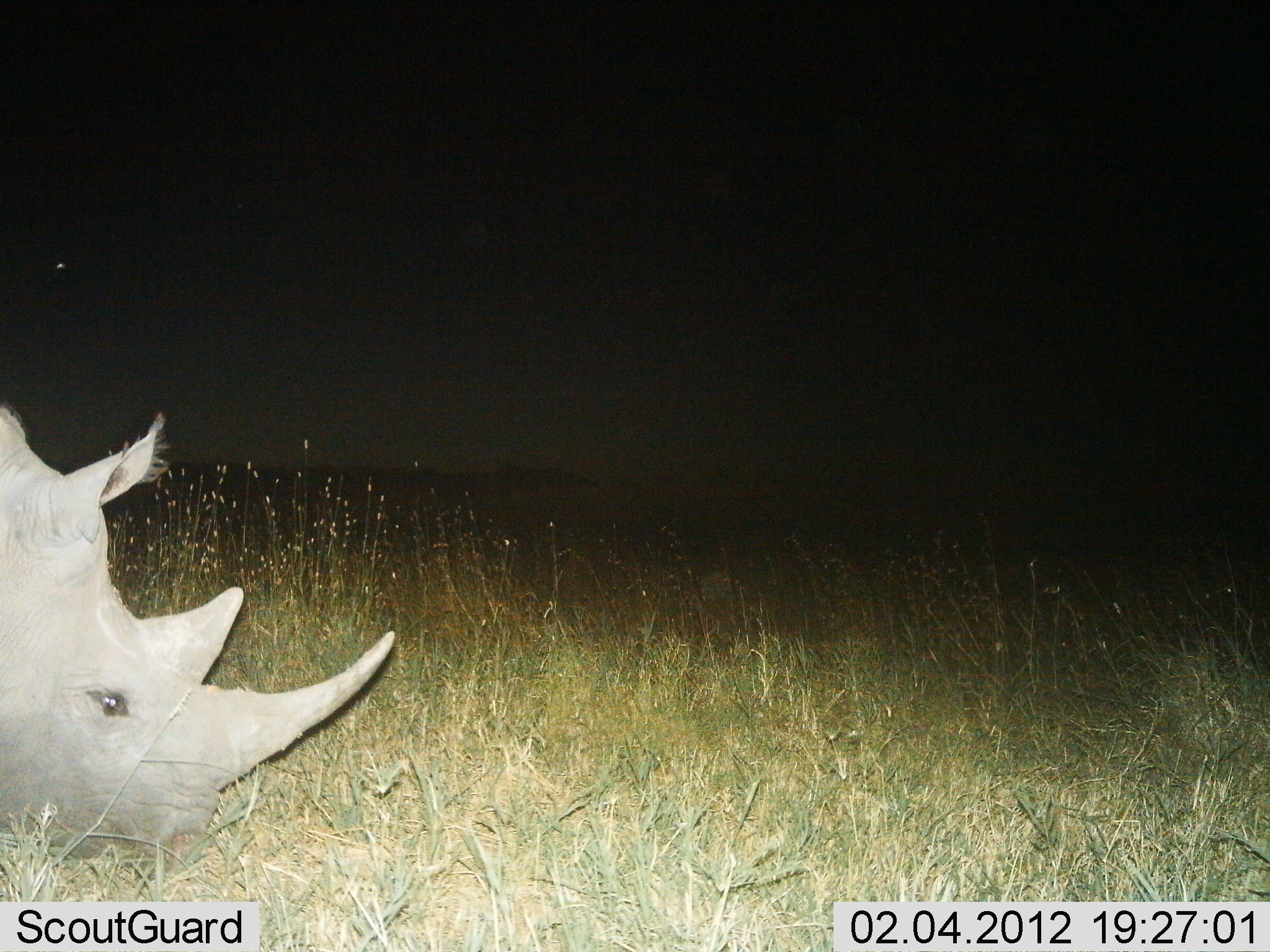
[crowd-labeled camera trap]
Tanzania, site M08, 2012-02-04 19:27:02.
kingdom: Animalia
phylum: Chordata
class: Mammalia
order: Perissodactyla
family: Rhinocerotidae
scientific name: Rhinocerotidae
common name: rhinoceros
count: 1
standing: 26%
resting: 0%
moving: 9%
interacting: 0%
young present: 0%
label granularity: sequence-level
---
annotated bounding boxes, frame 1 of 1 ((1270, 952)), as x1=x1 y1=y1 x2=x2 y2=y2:
animal: x1=0 y1=399 x2=395 y2=871